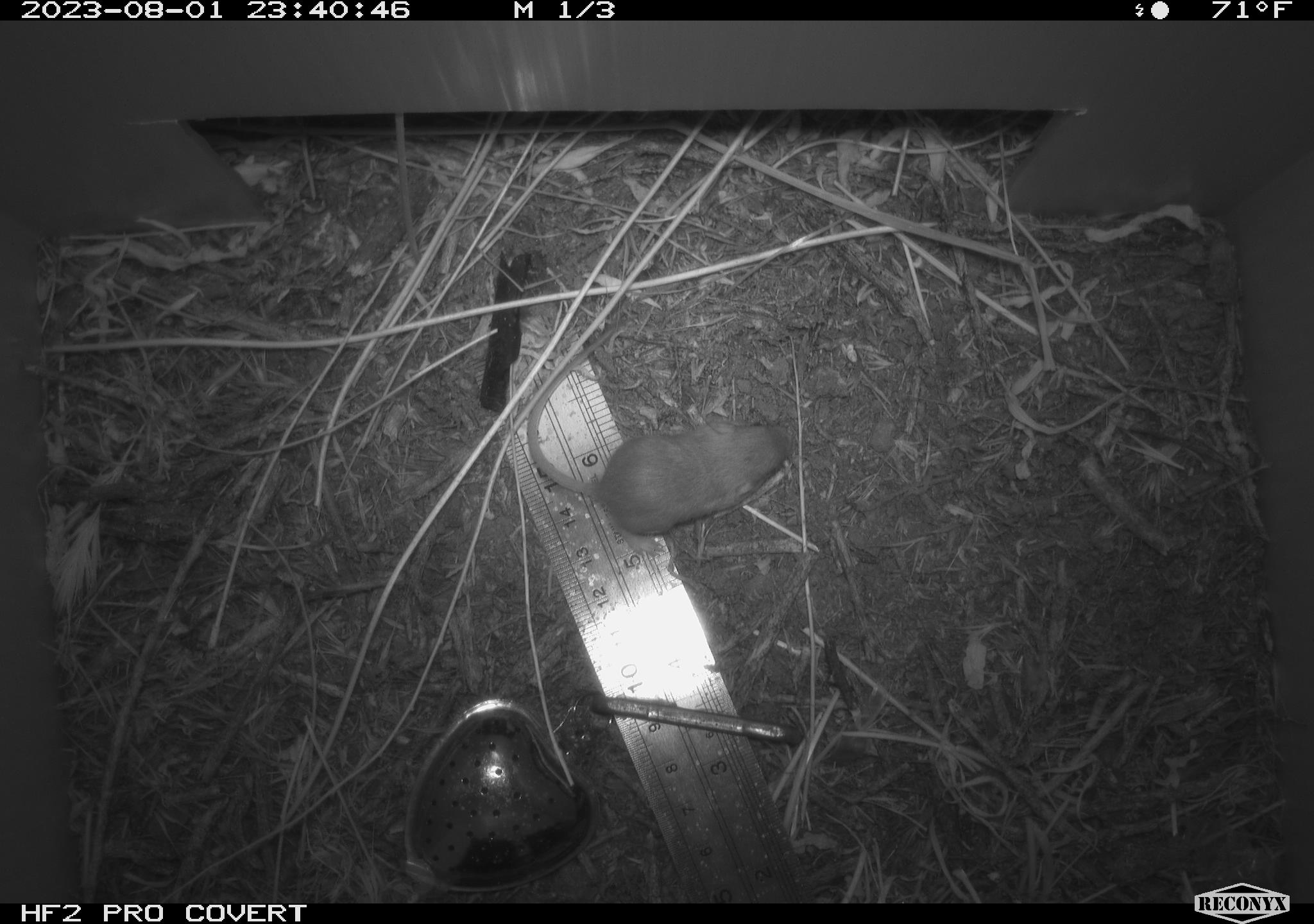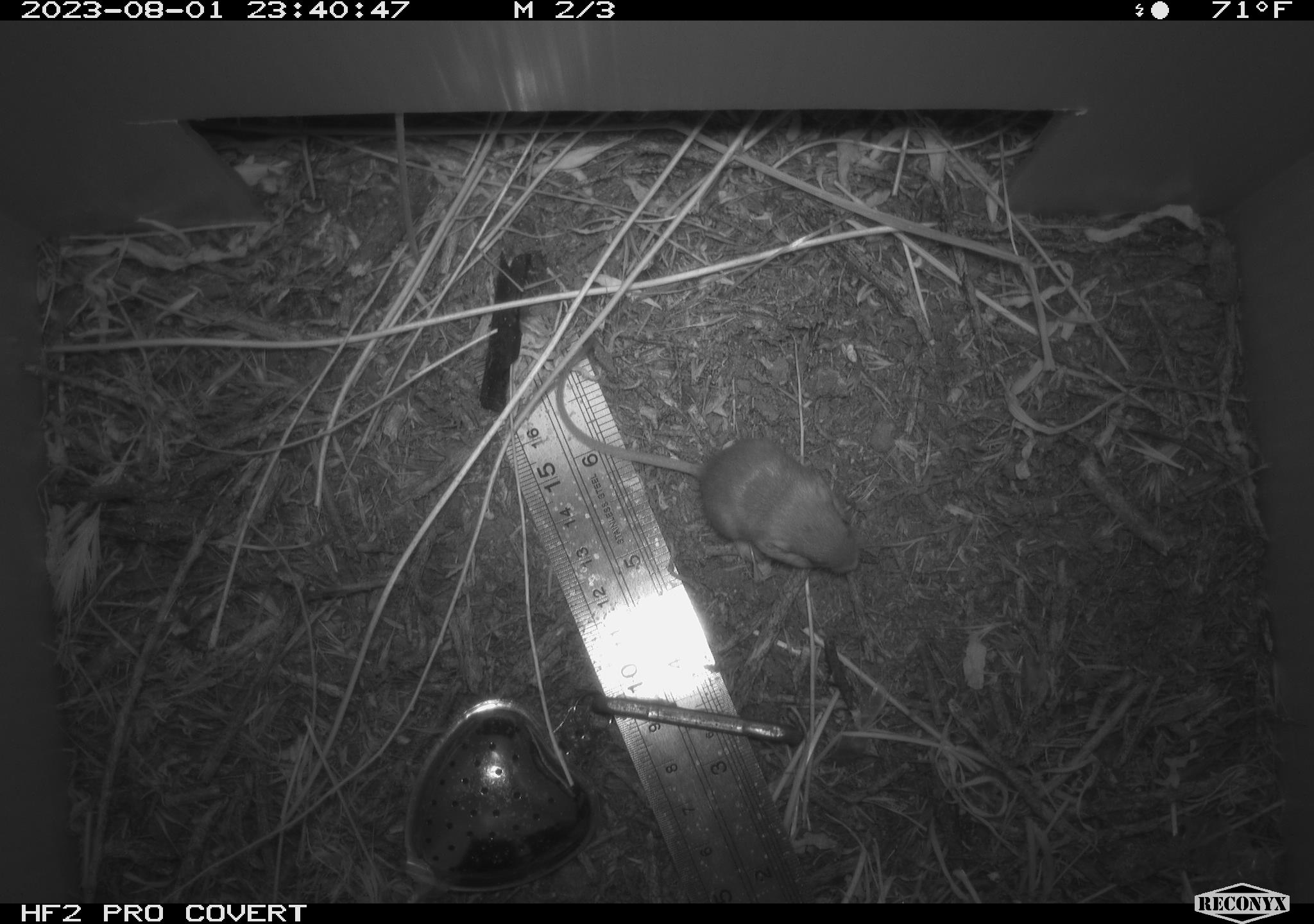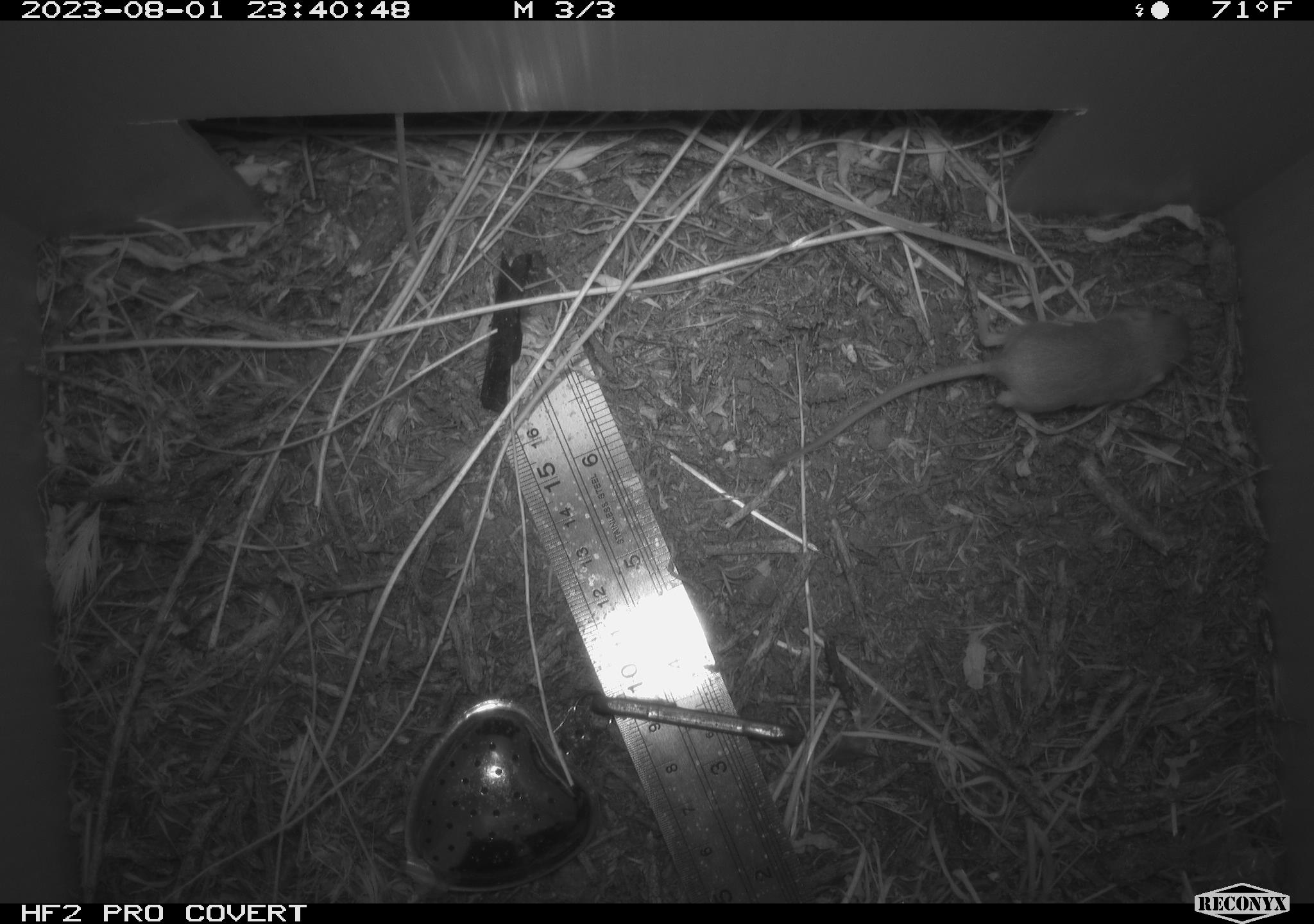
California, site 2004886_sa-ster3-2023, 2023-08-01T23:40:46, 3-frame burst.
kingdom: Animalia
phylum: Chordata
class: Mammalia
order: Rodentia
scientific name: Rodentia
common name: mouse species